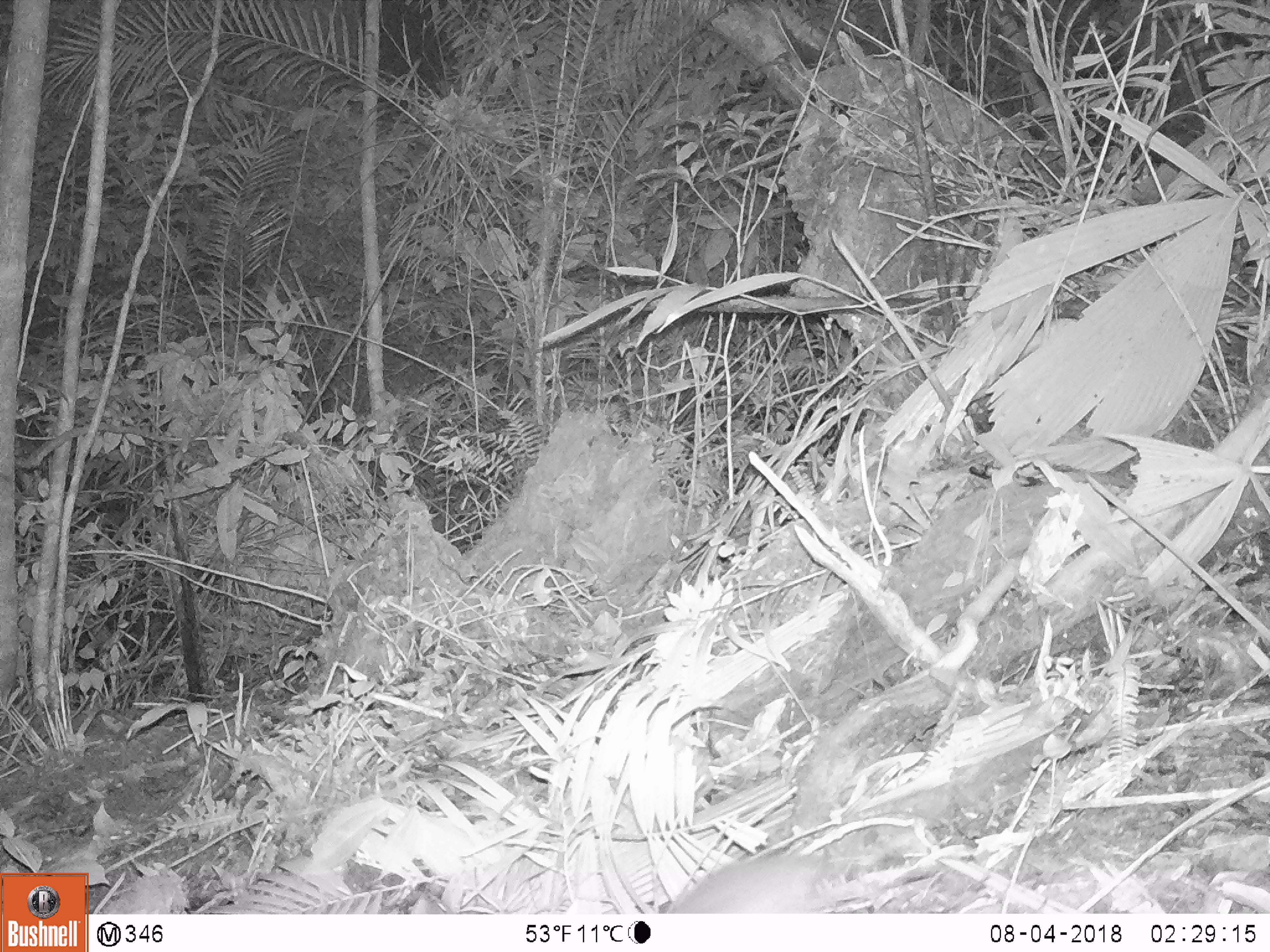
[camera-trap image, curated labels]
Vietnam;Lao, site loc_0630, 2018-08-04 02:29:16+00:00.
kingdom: Animalia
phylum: Chordata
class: Mammalia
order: Rodentia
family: Muridae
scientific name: Muridae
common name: old-world mice and rats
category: unidentified murid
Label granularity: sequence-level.